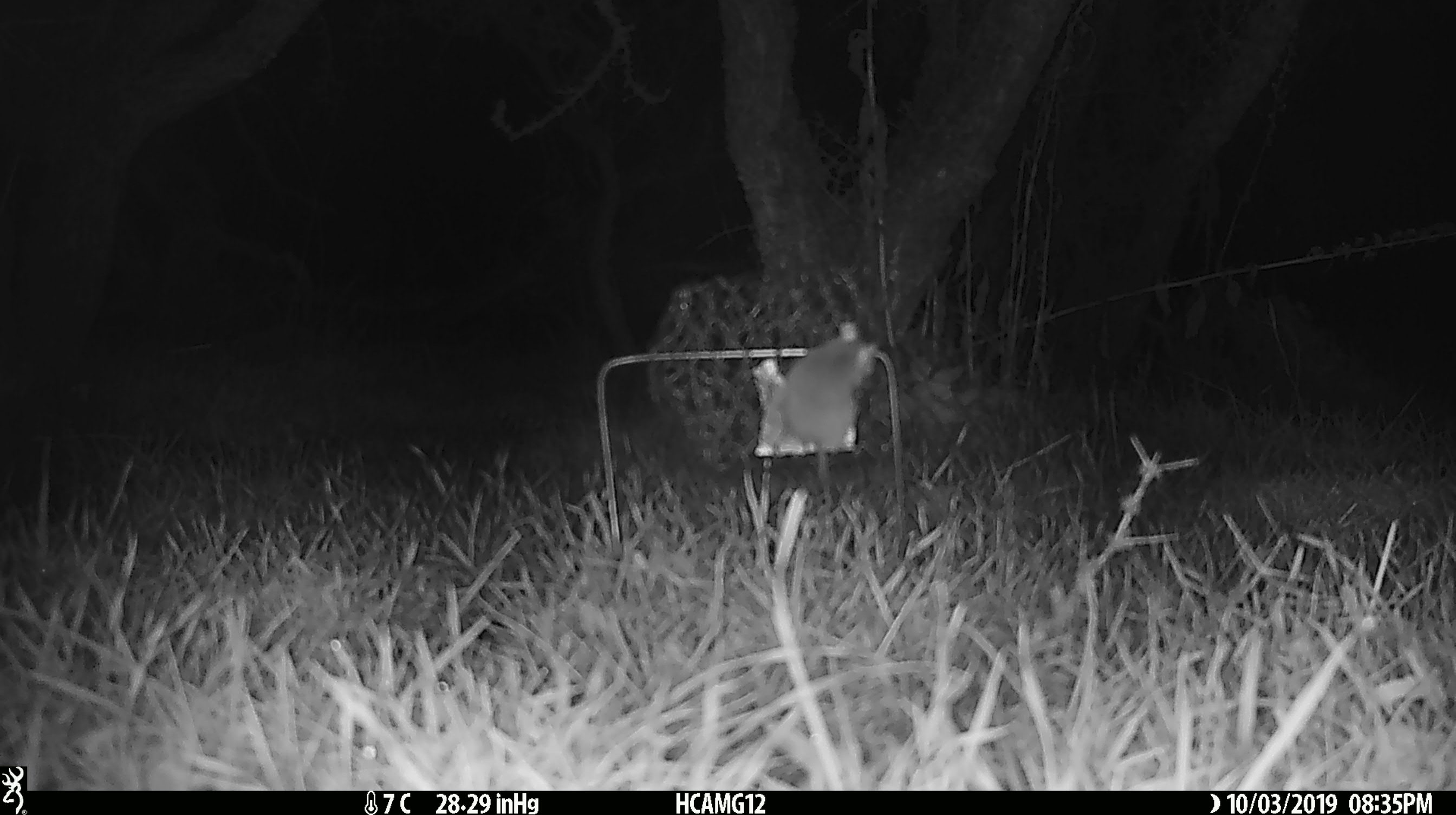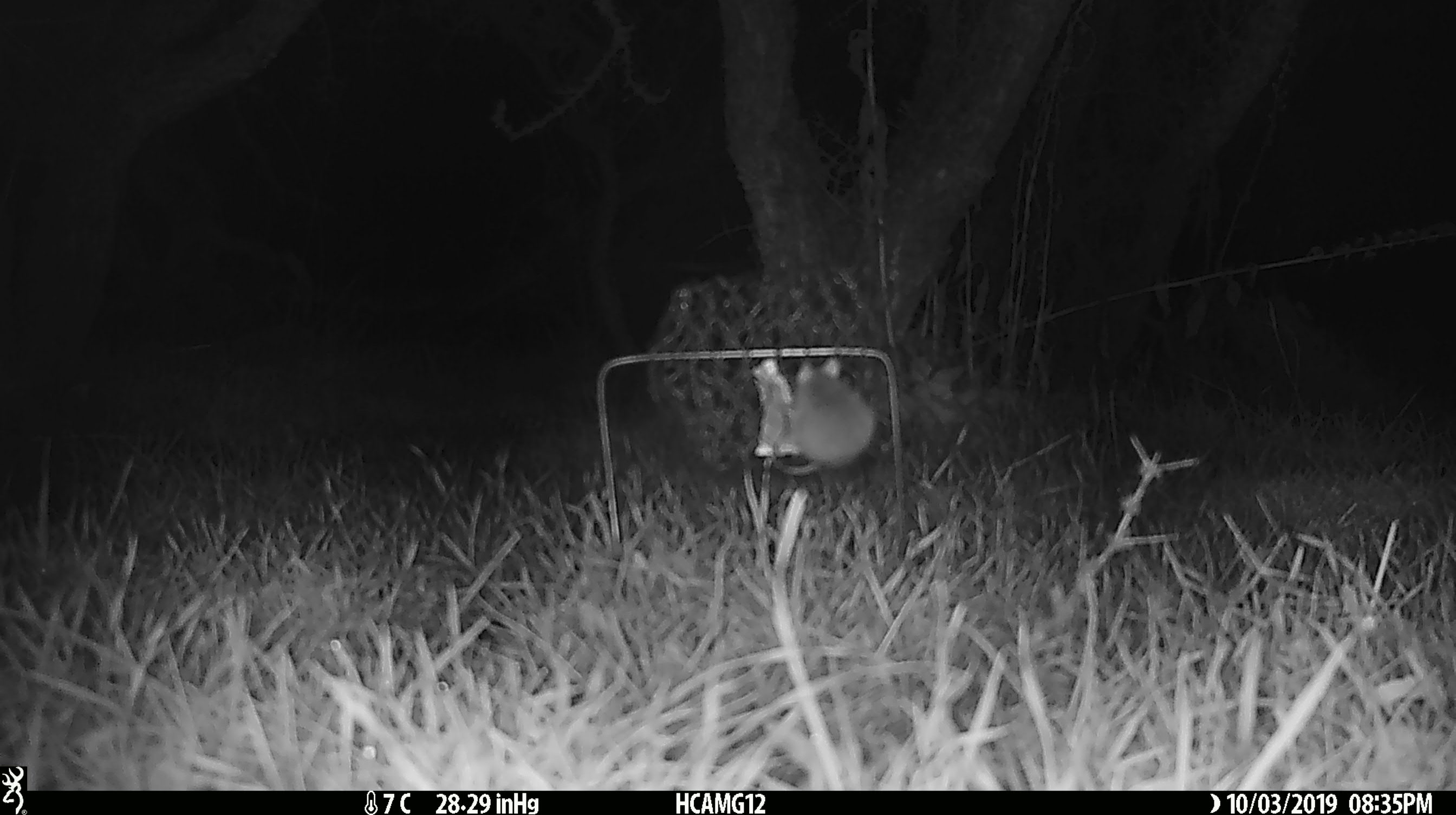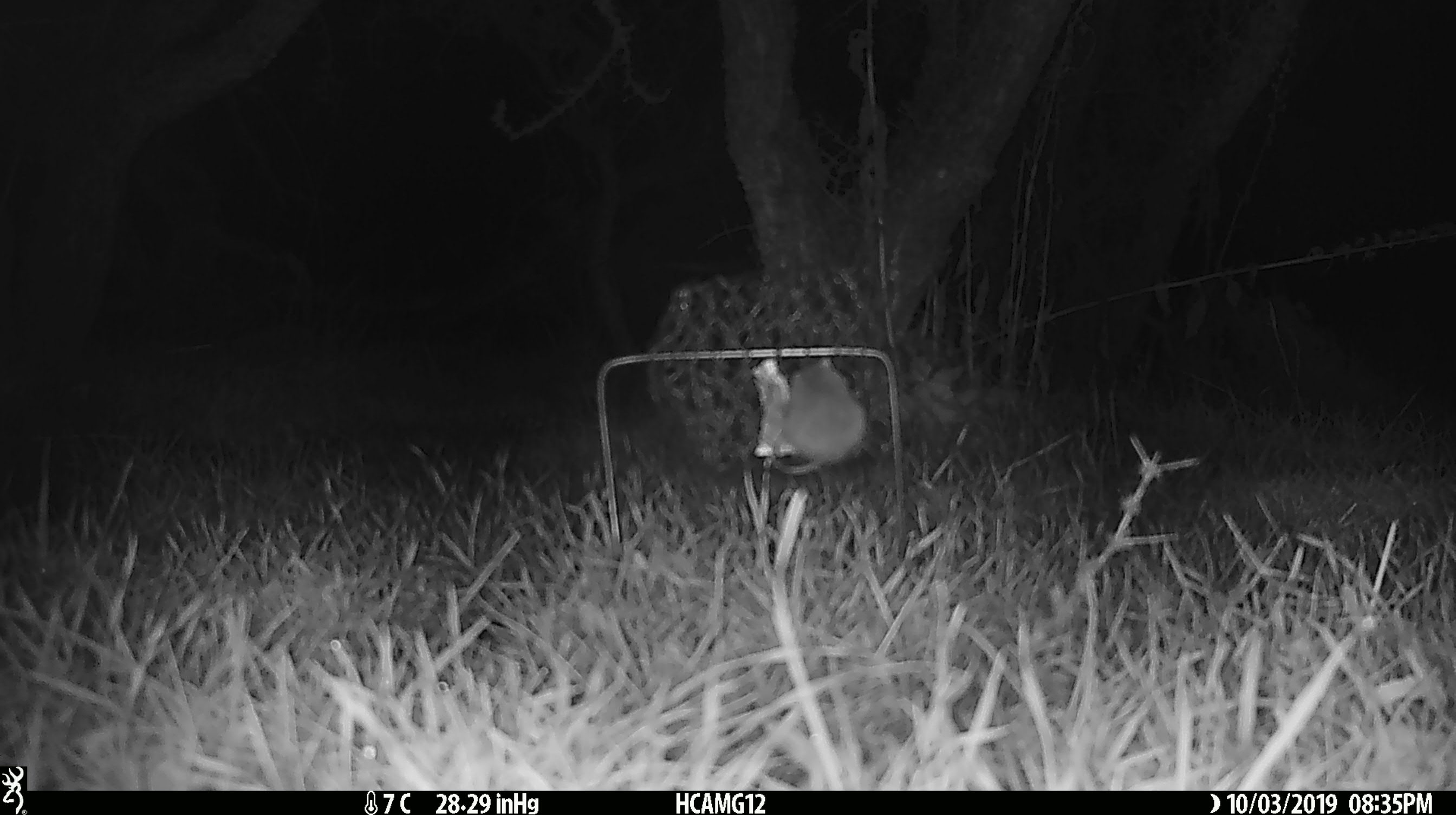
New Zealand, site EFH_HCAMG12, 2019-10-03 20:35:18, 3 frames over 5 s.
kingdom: Animalia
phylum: Chordata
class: Mammalia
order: Rodentia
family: Muridae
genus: Mus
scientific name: Mus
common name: mouse